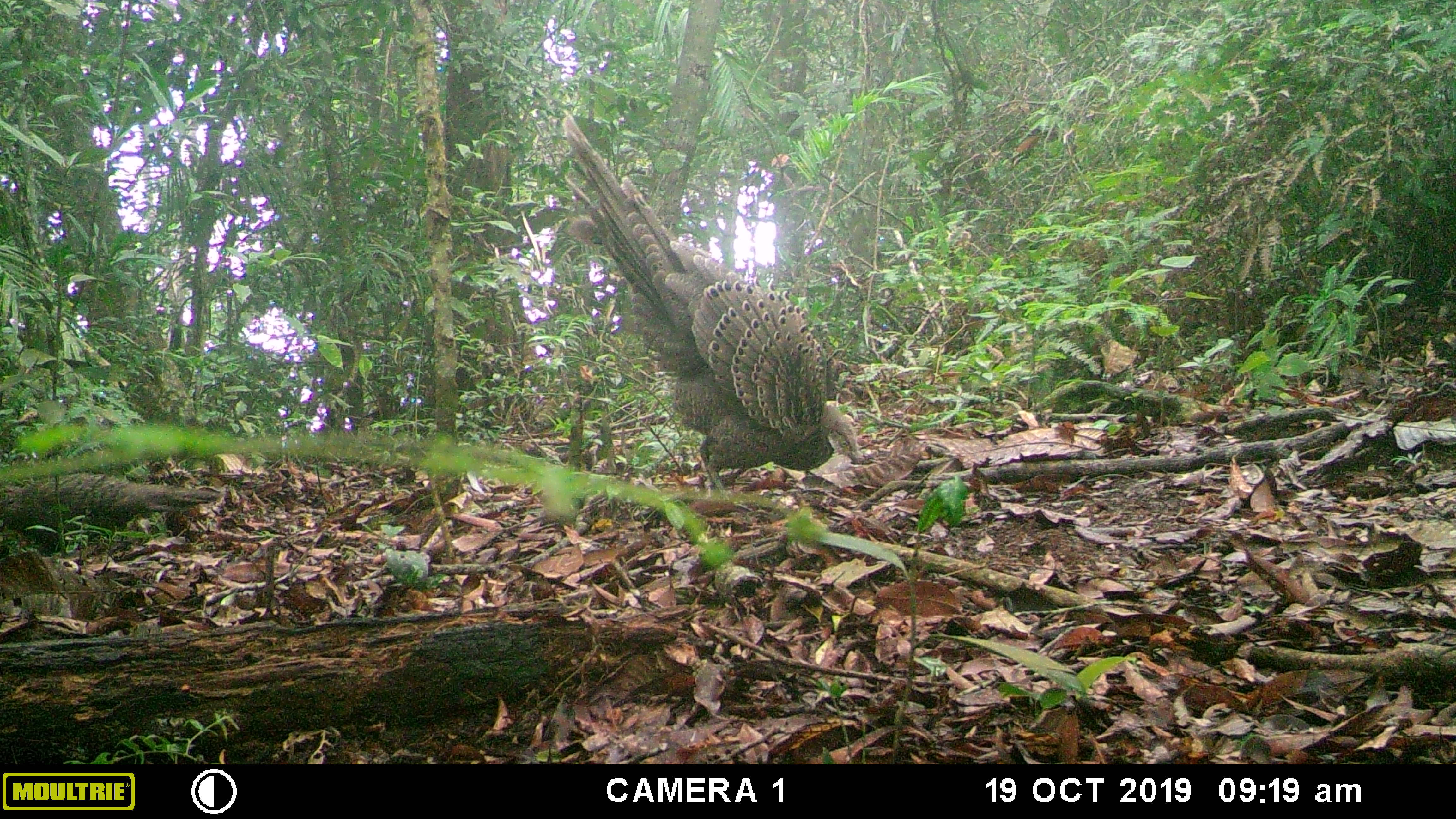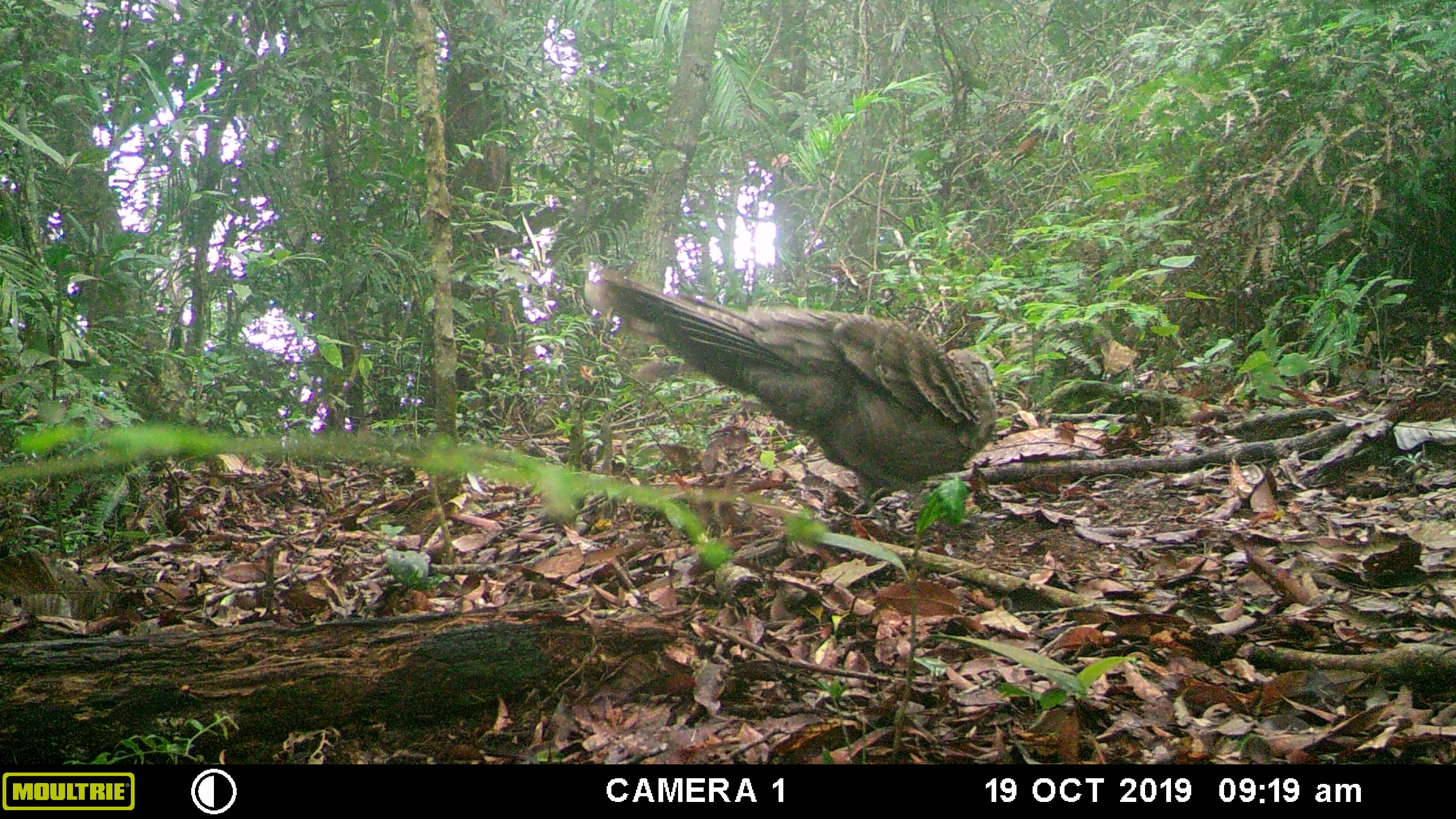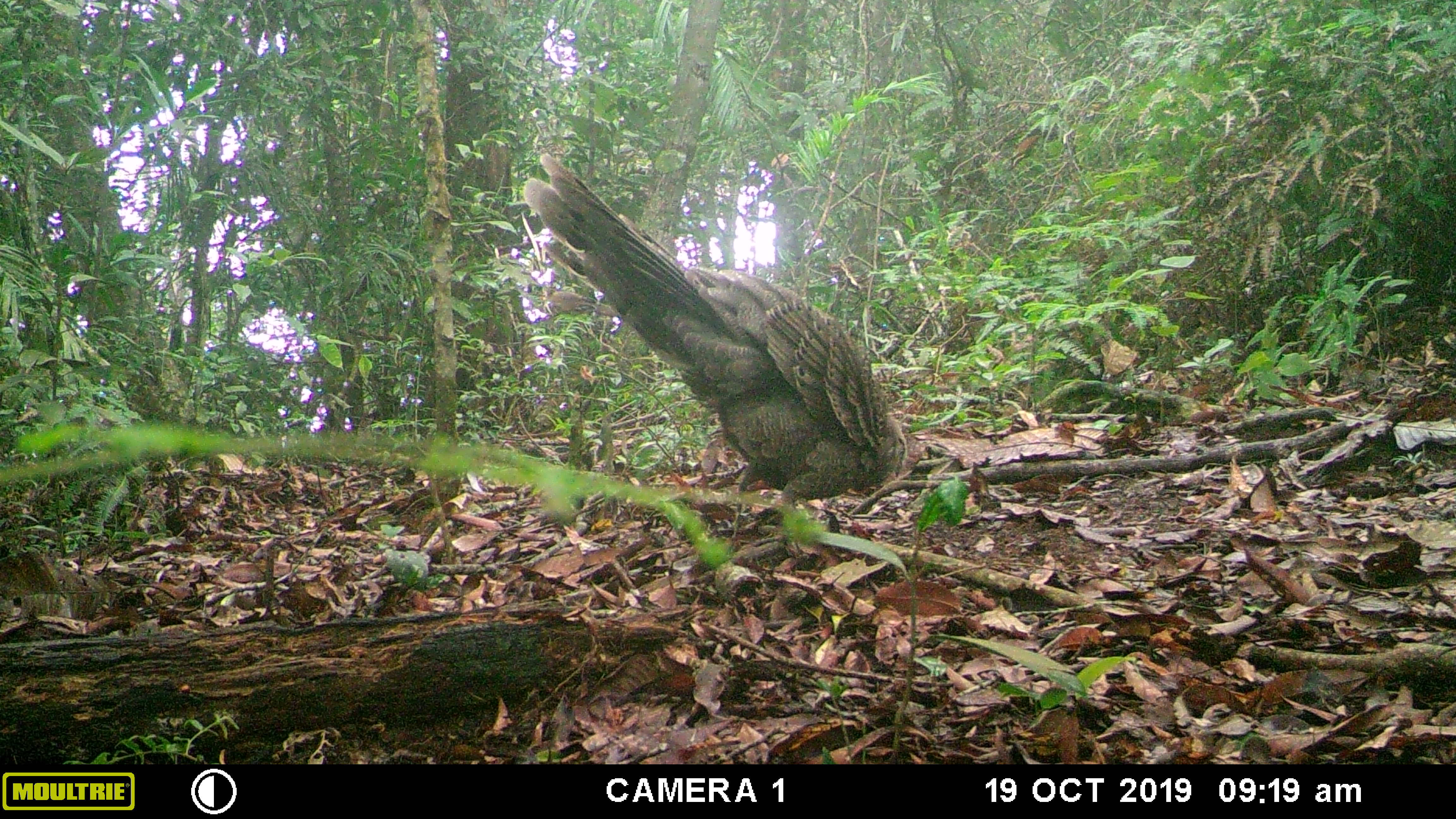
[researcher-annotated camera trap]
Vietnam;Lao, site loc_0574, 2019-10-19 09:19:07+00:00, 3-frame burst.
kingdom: Animalia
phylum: Chordata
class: Aves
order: Galliformes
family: Phasianidae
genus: Polyplectron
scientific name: Polyplectron bicalcaratum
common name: gray peacock-pheasant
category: grey peacock pheasant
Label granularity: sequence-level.